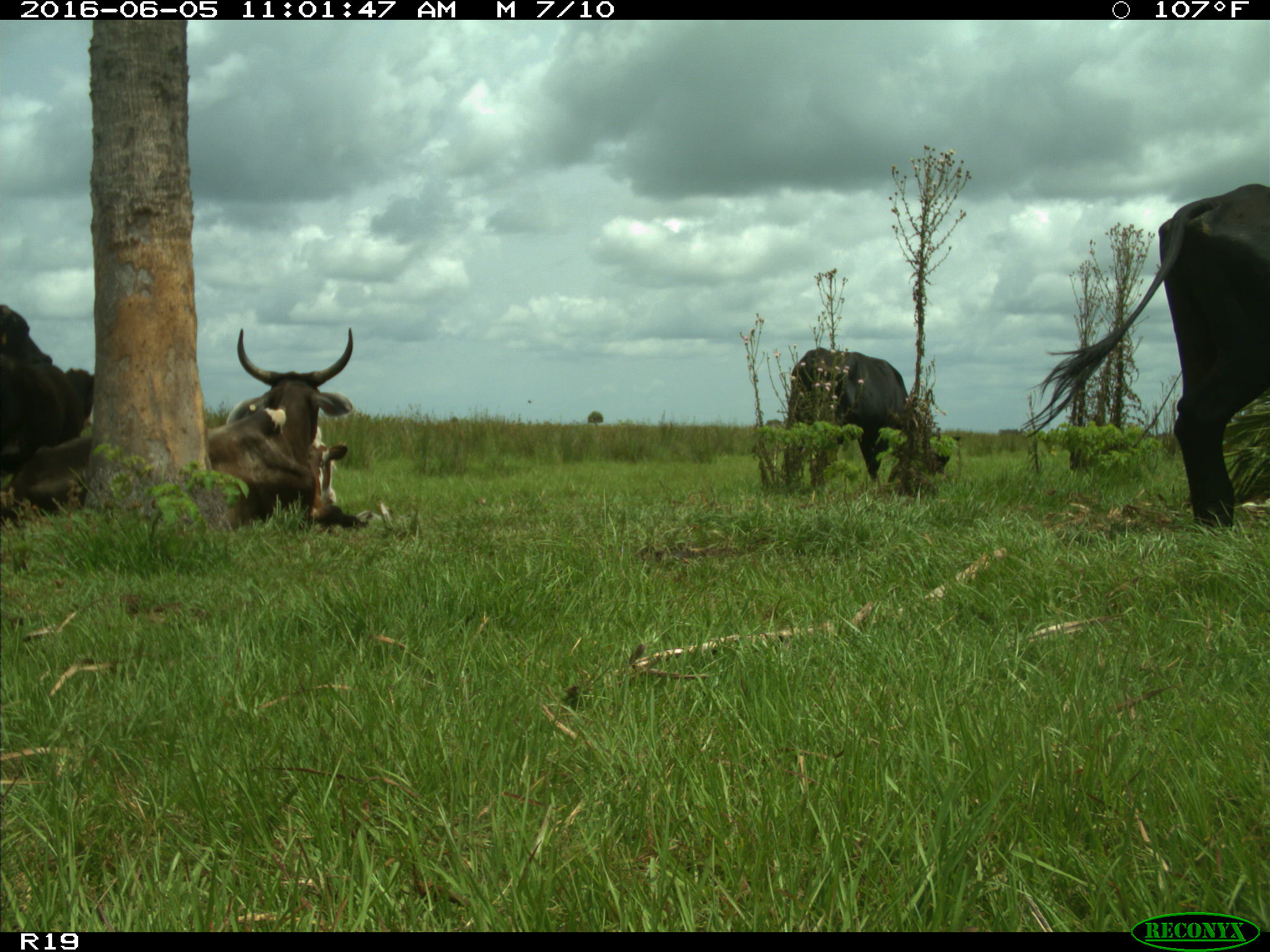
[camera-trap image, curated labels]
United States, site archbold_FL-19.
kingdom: Animalia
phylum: Chordata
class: Mammalia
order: Artiodactyla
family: Bovidae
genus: Bos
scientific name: Bos taurus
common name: domestic cow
Bos taurus (domestic cow).